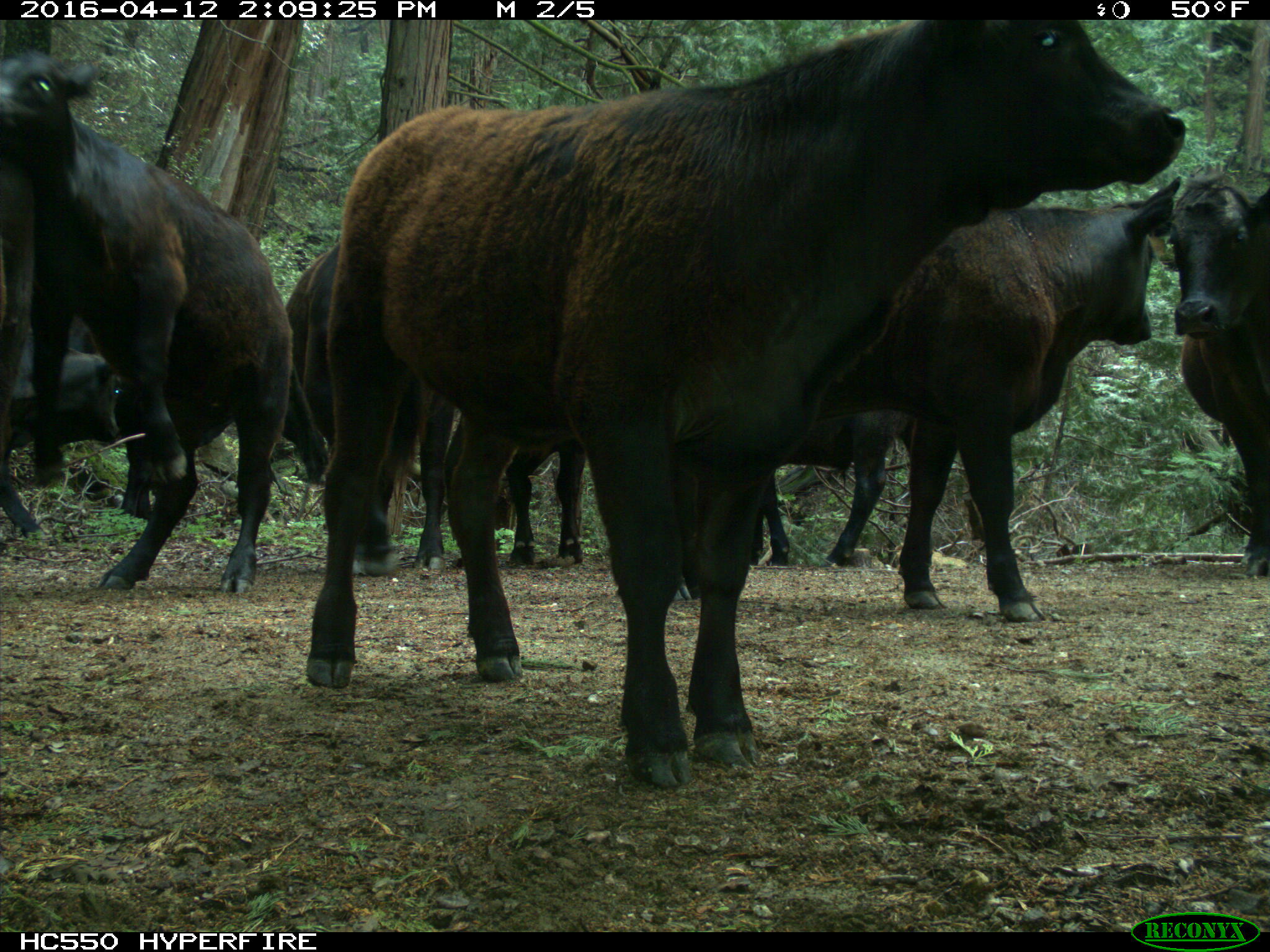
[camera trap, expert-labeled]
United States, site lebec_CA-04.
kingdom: Animalia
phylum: Chordata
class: Mammalia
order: Artiodactyla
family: Bovidae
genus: Bos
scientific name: Bos taurus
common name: domestic cow